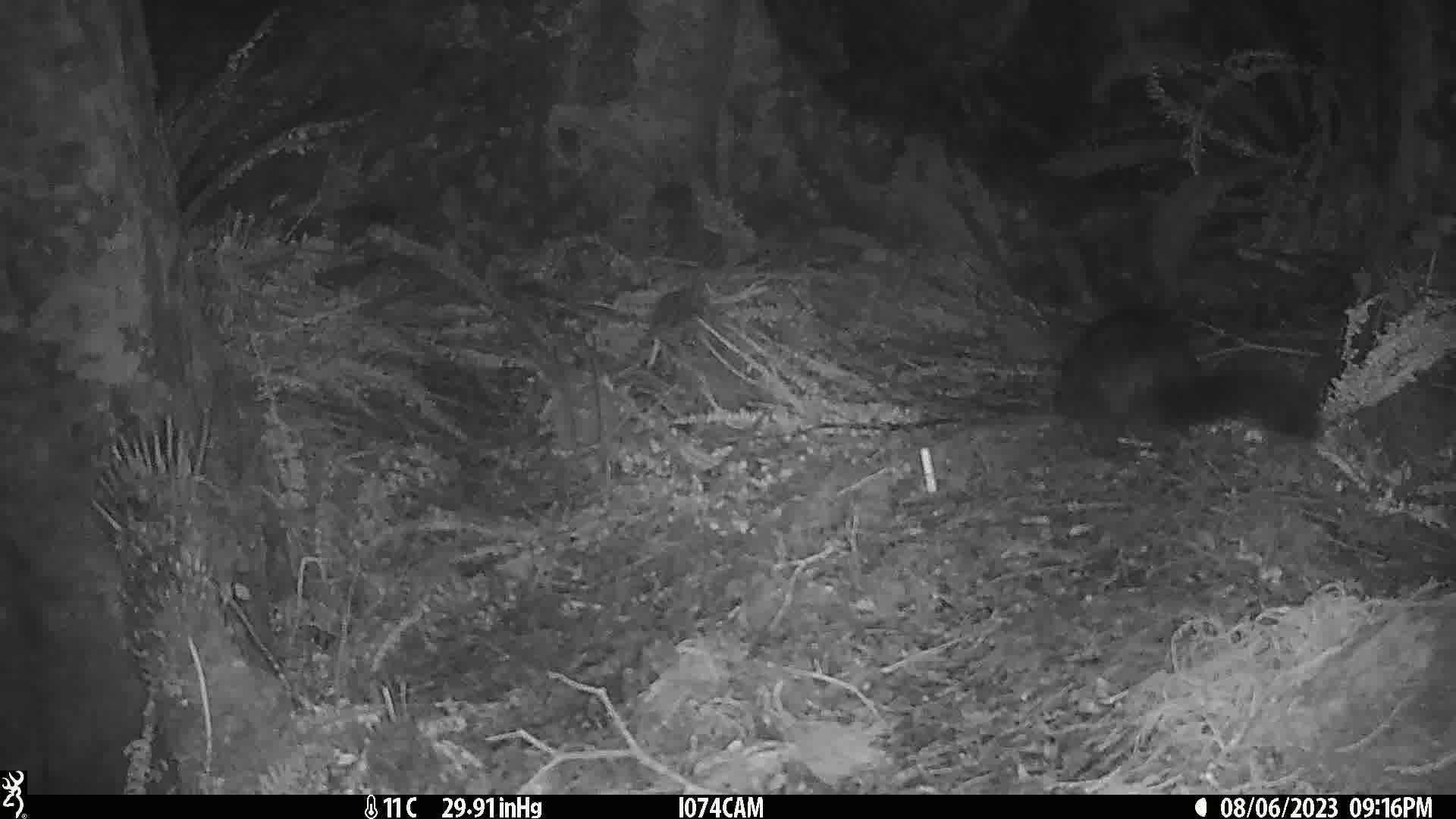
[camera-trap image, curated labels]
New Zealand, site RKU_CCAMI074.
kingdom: Animalia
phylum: Chordata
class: Mammalia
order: Diprotodontia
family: Phalangeridae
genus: Trichosurus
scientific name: Trichosurus vulpecula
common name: common brushtail possum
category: possum